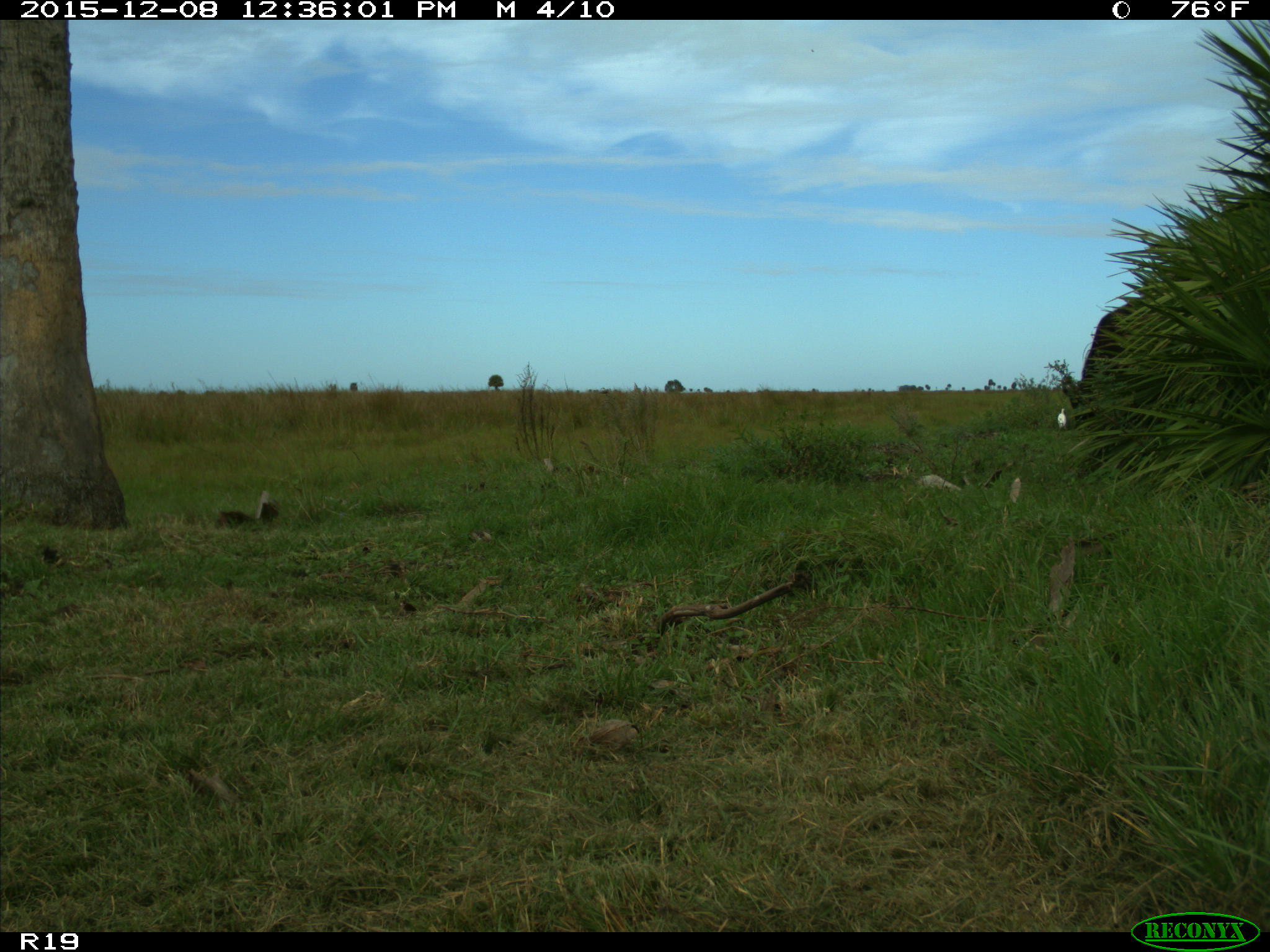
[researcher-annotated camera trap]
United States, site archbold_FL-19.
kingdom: Animalia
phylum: Chordata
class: Mammalia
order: Artiodactyla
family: Bovidae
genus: Bos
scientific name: Bos taurus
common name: domestic cow